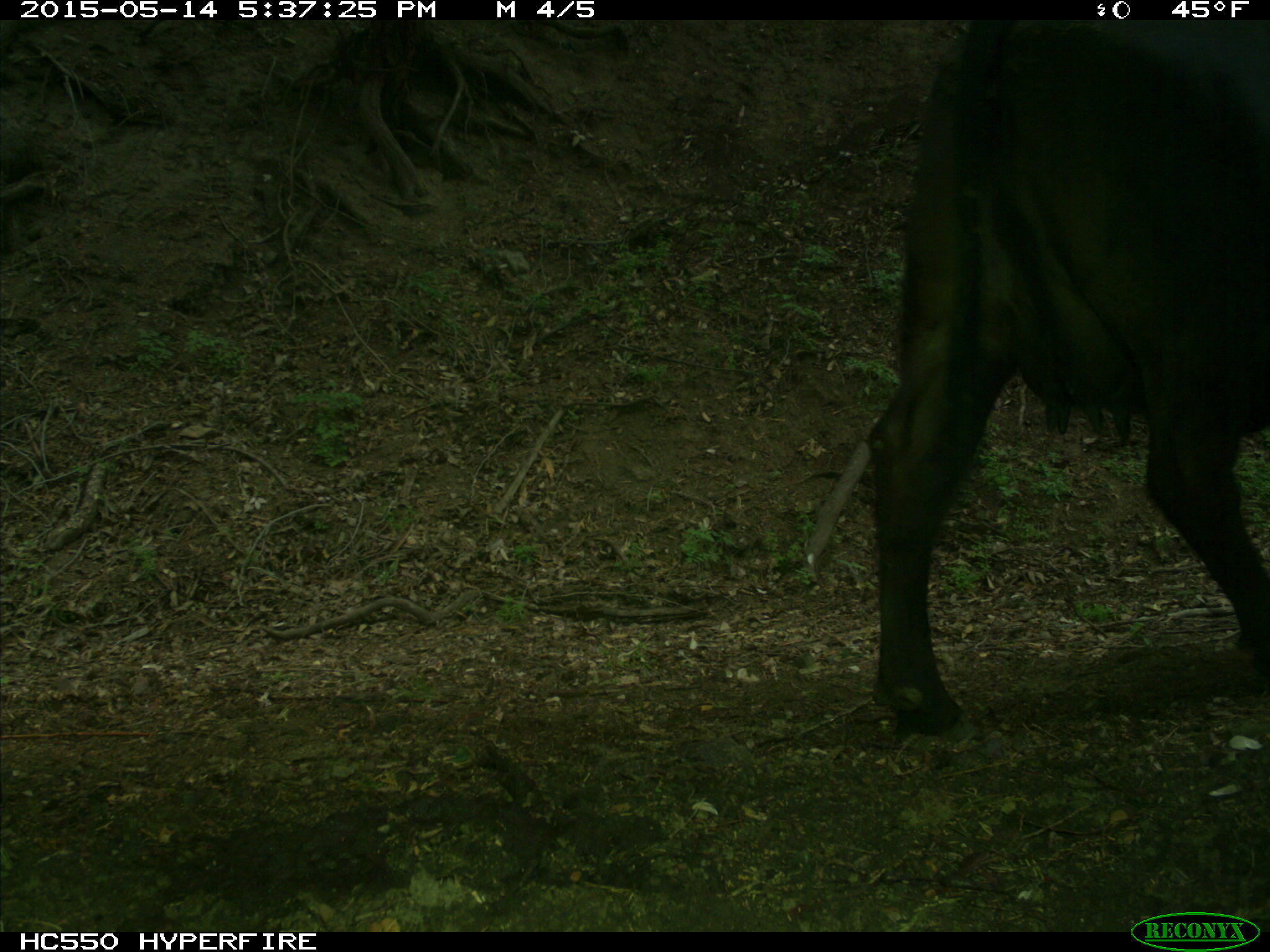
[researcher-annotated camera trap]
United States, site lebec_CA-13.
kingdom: Animalia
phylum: Chordata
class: Mammalia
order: Artiodactyla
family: Bovidae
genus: Bos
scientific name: Bos taurus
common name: domestic cow